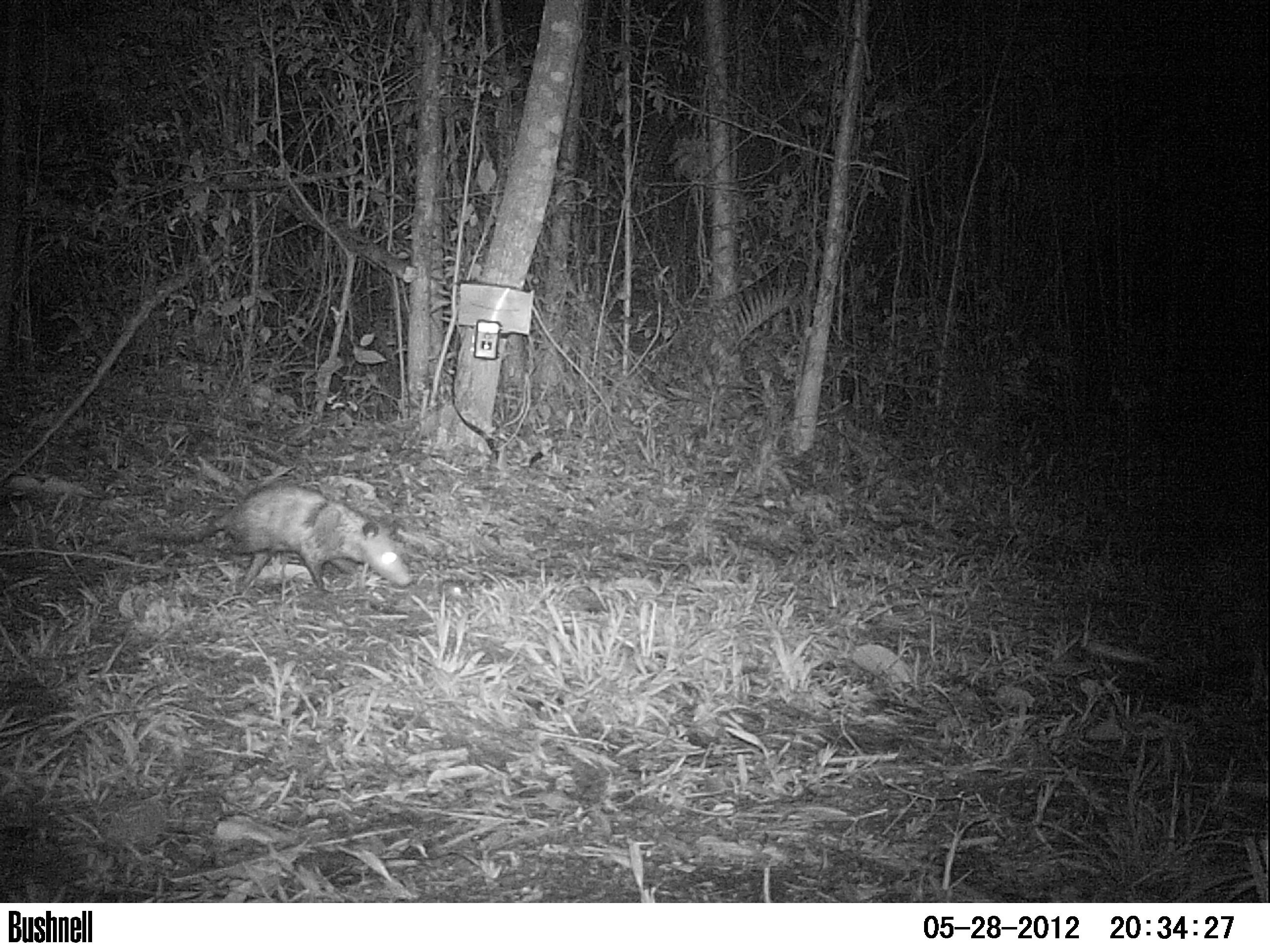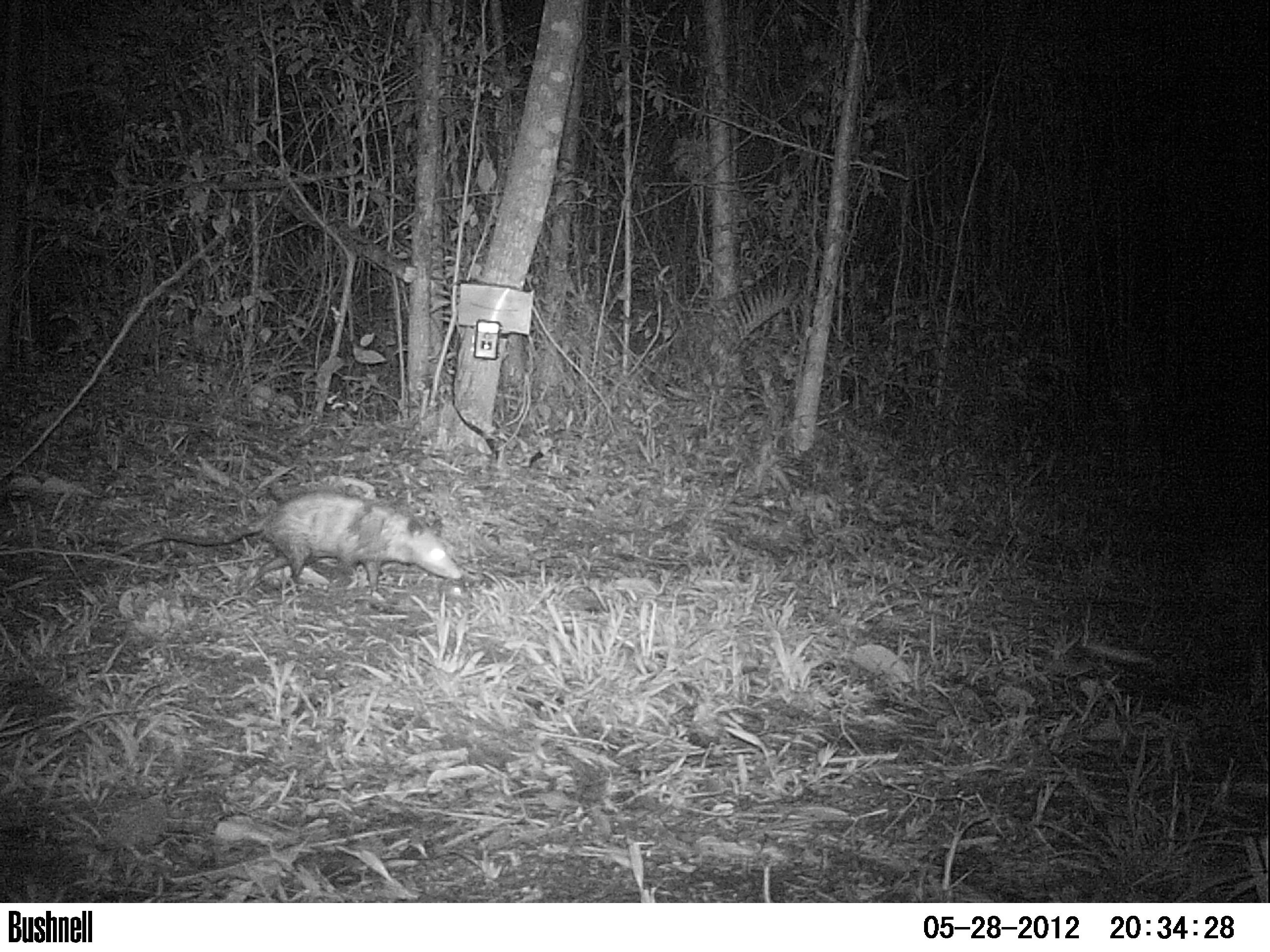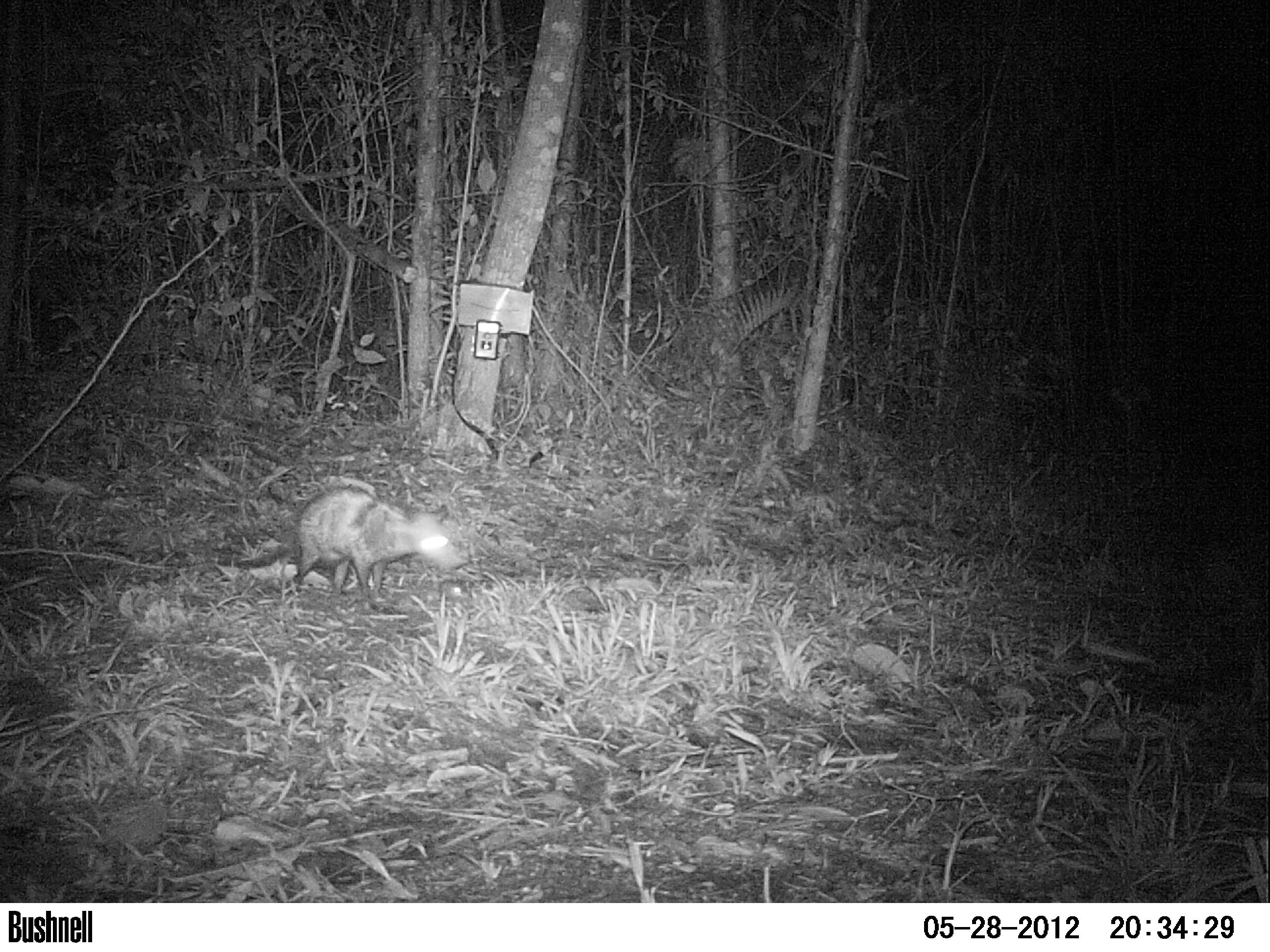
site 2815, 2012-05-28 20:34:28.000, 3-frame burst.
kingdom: Animalia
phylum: Chordata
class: Mammalia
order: Didelphimorphia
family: Didelphidae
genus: Didelphis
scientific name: Didelphis virginiana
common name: virginia opossum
Didelphis virginiana (virginia opossum), count 1, age adult.